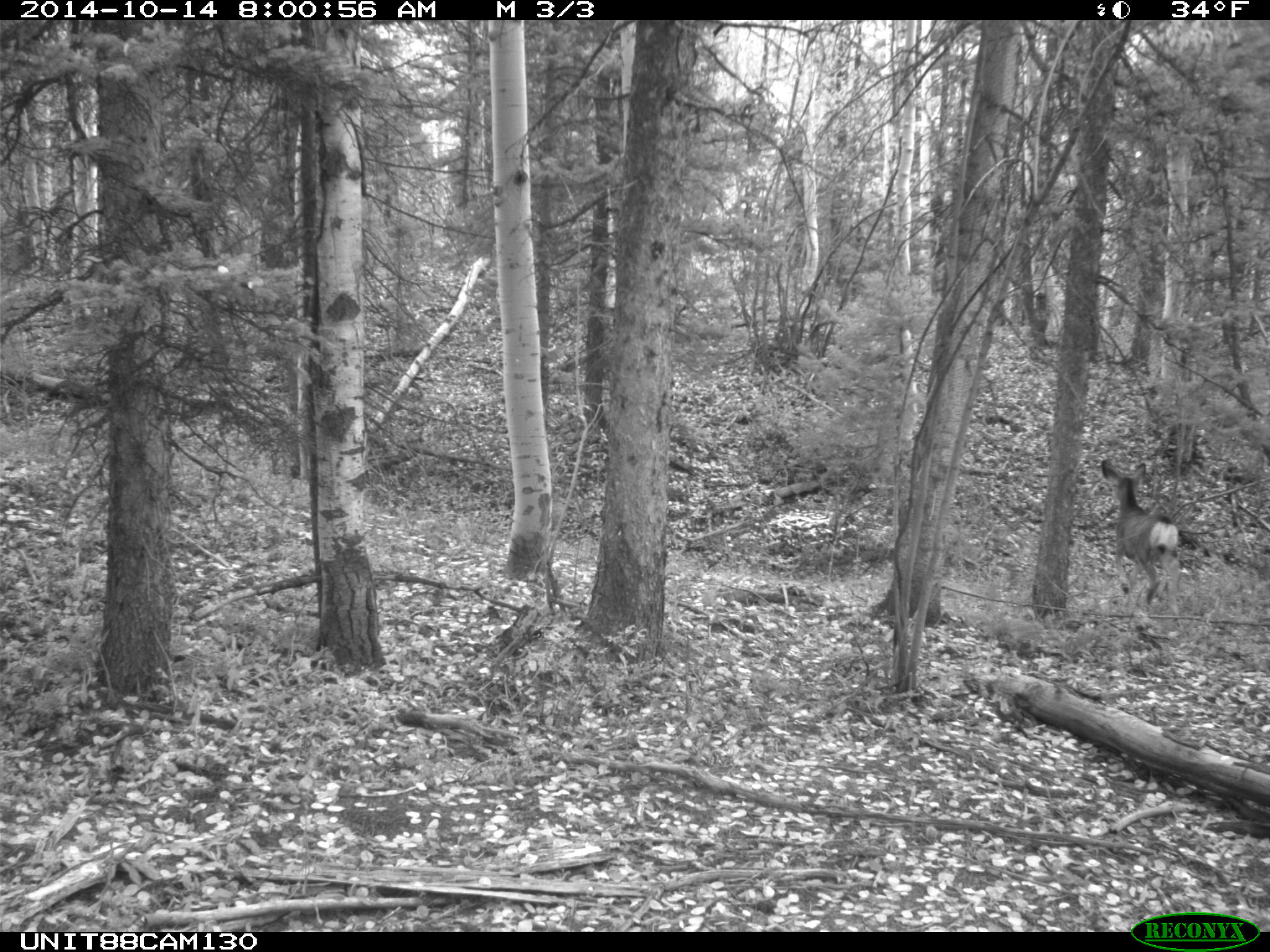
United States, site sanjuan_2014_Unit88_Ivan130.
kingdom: Animalia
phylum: Chordata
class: Mammalia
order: Artiodactyla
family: Cervidae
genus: Odocoileus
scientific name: Odocoileus hemionus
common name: mule deer